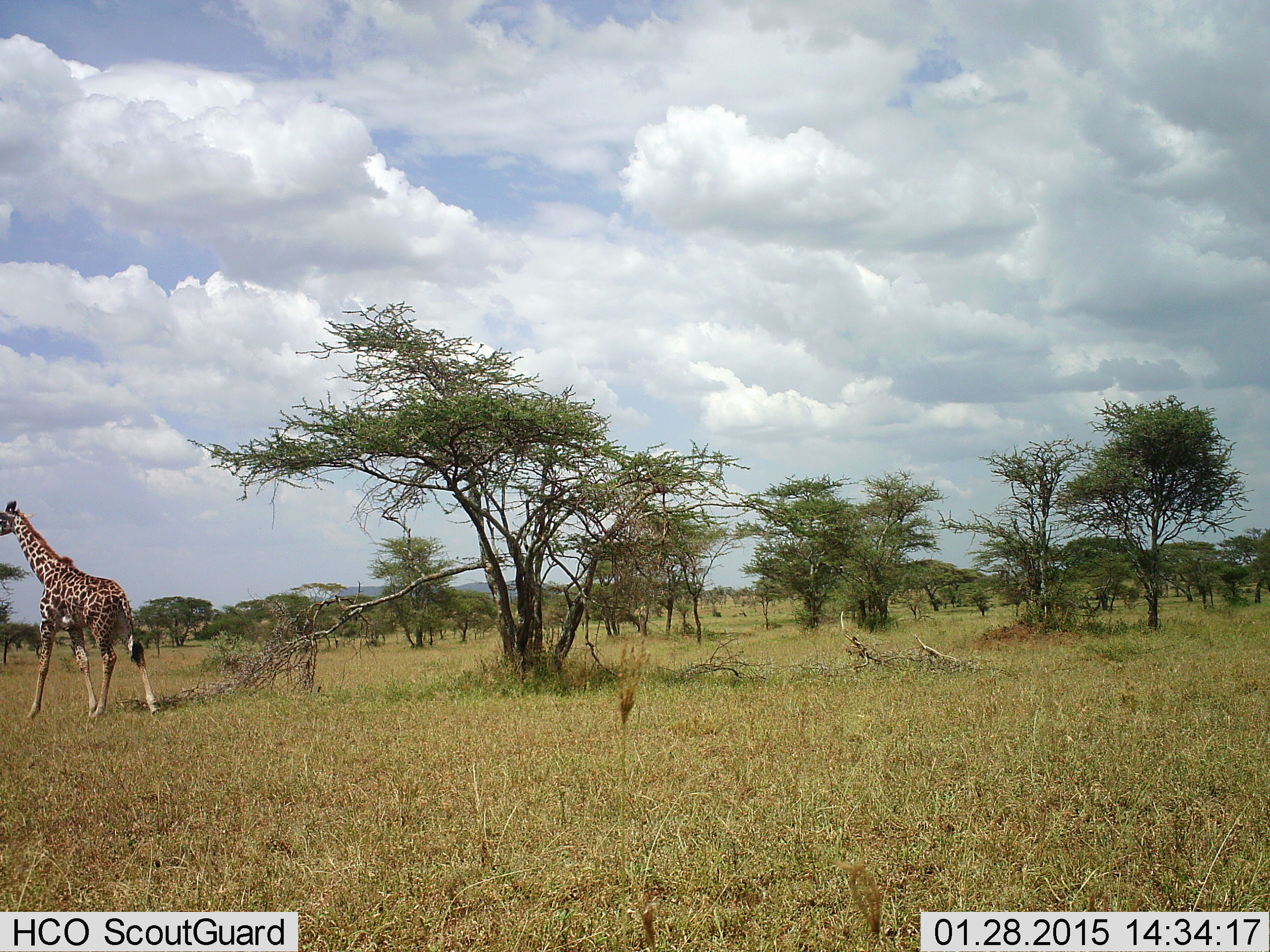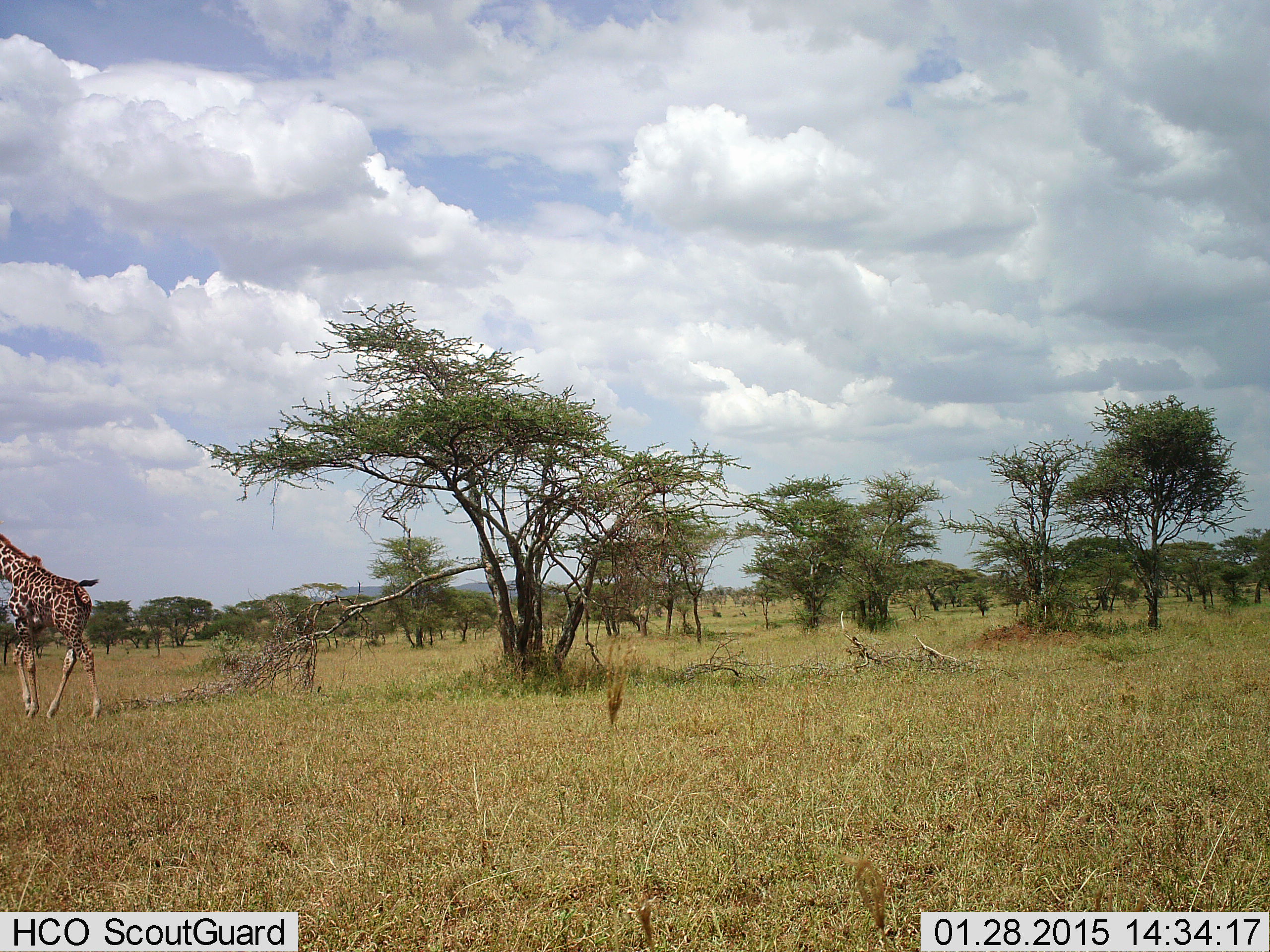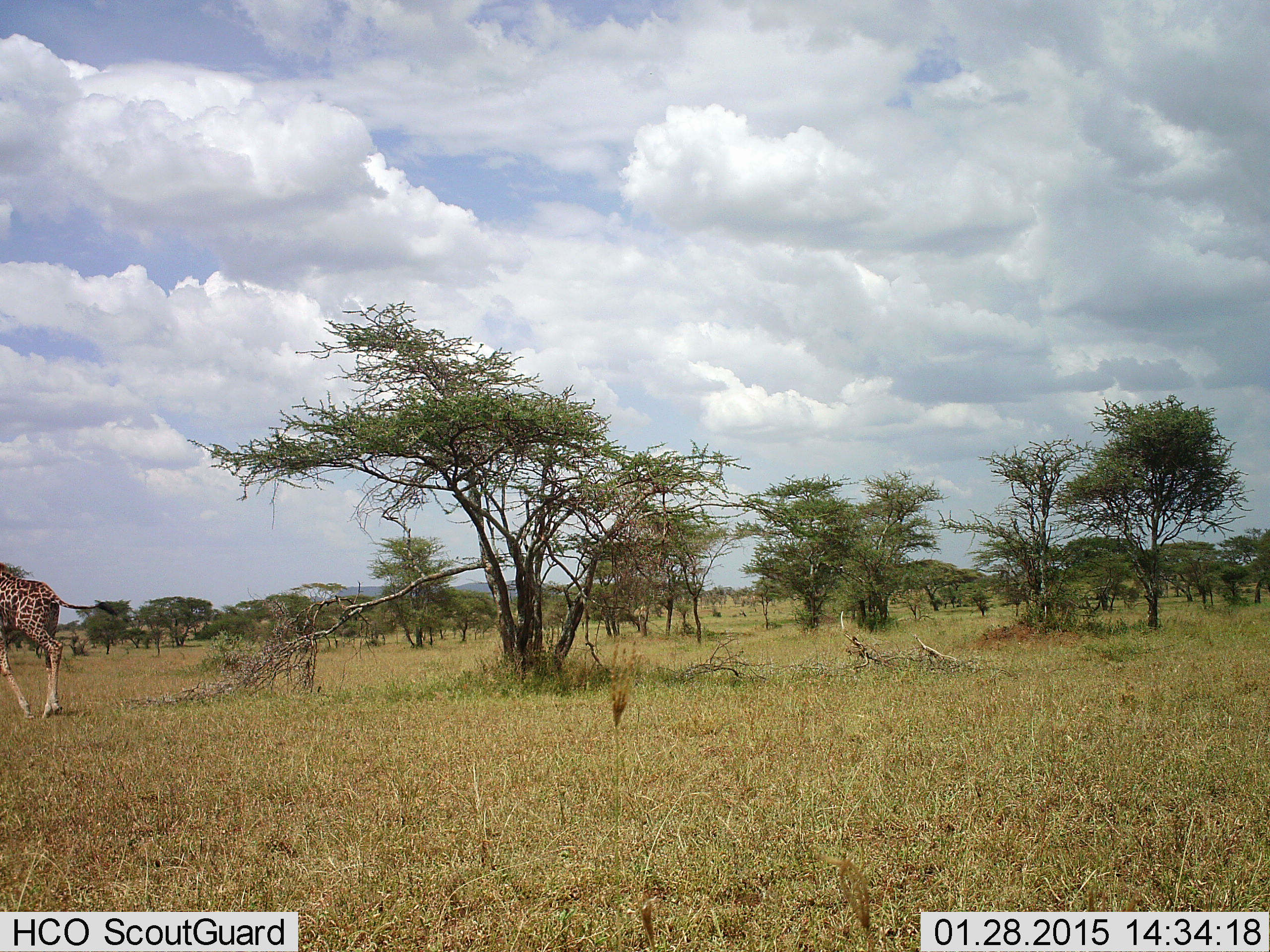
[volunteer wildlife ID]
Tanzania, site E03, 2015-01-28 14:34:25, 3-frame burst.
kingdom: Animalia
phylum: Chordata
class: Mammalia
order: Artiodactyla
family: Giraffidae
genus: Giraffa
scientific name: Giraffa camelopardalis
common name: giraffe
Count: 1.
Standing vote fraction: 0%.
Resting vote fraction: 0%.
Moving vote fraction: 100%.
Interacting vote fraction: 0%.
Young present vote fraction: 0%.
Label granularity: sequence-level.